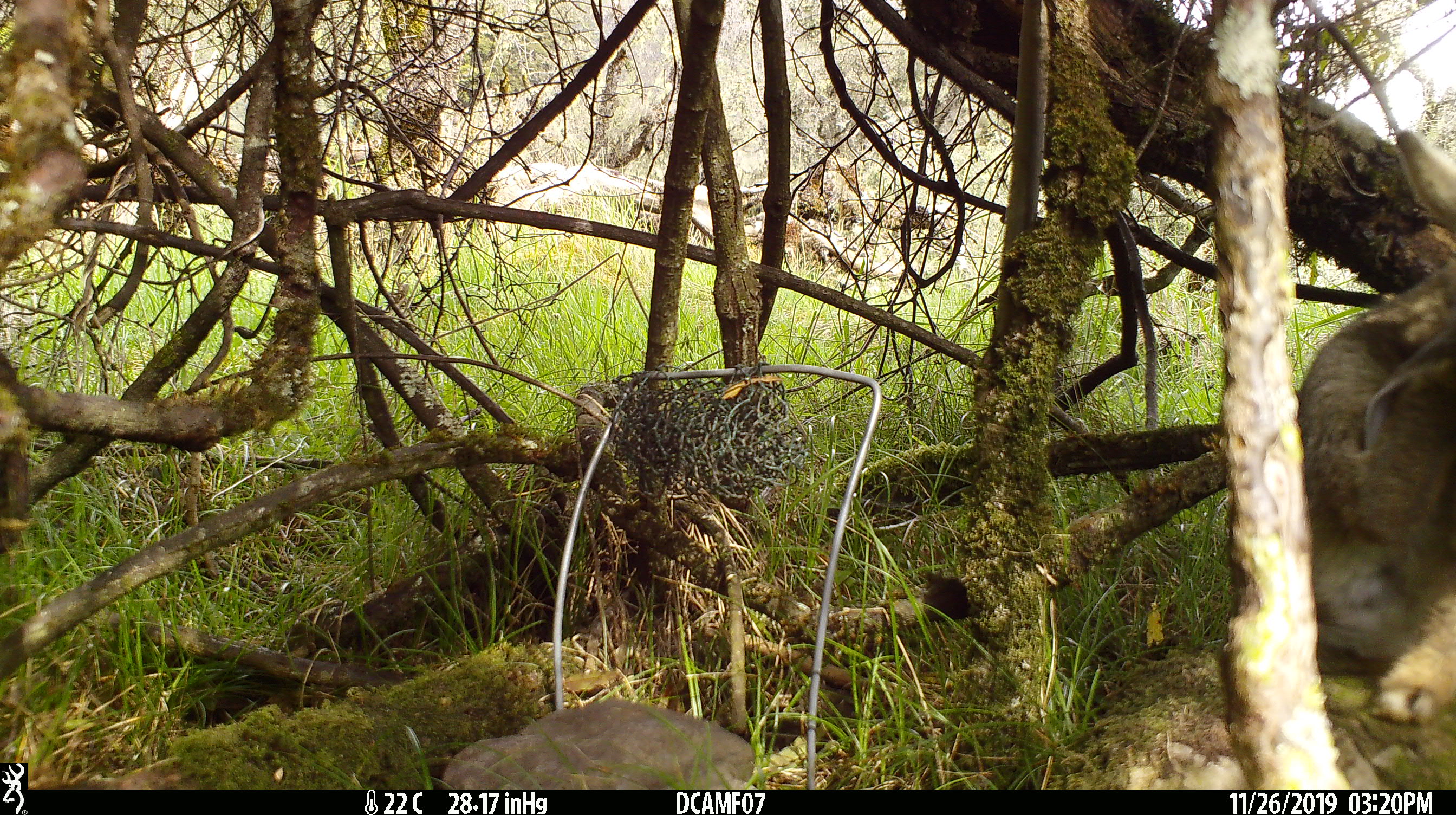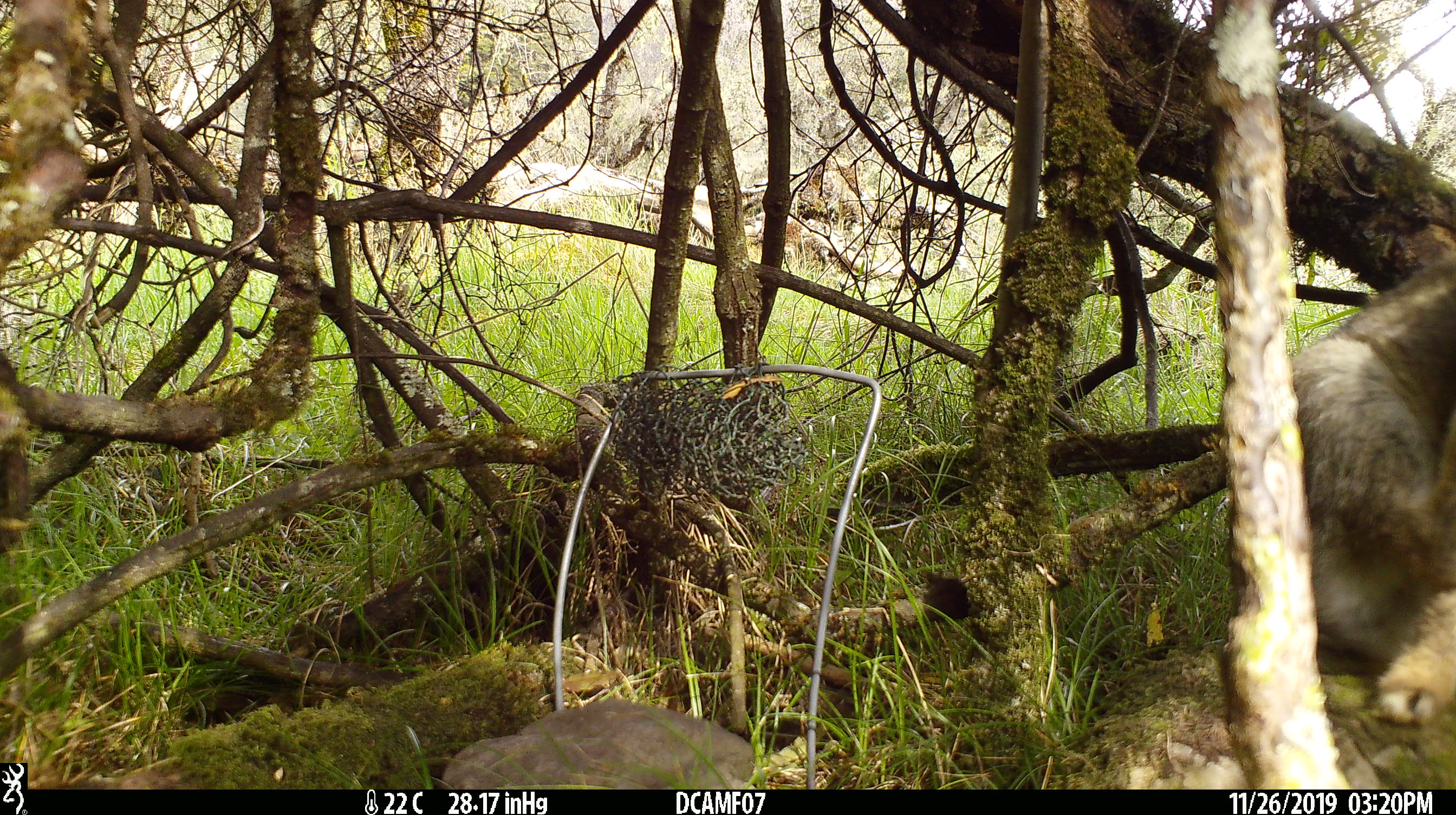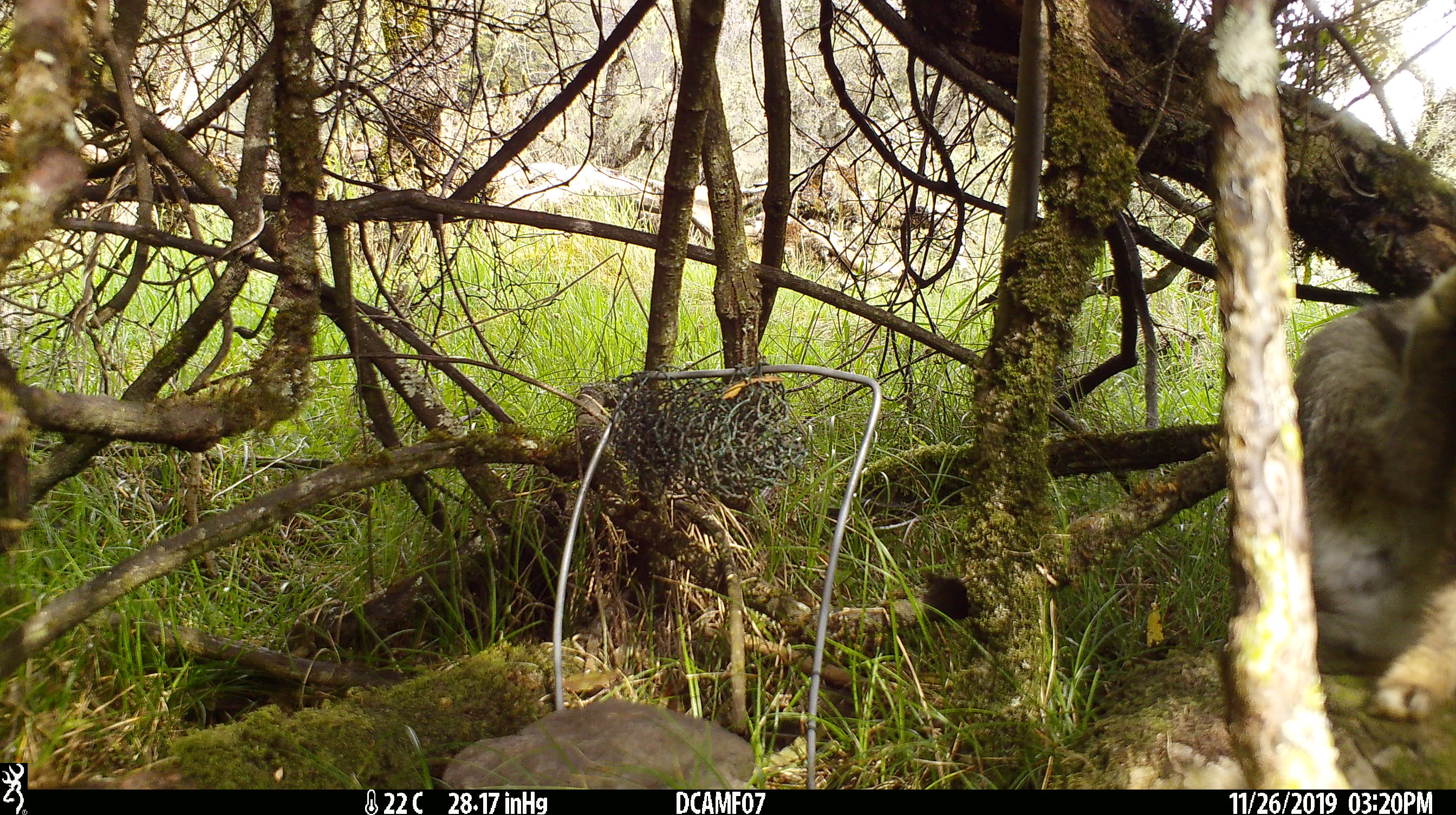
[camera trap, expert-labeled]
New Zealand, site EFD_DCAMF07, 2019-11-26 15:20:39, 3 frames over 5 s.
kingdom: Animalia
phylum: Chordata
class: Mammalia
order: Lagomorpha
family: Leporidae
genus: Oryctolagus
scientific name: Oryctolagus cuniculus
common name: european rabbit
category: rabbit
Rabbit (european rabbit) (Oryctolagus cuniculus).